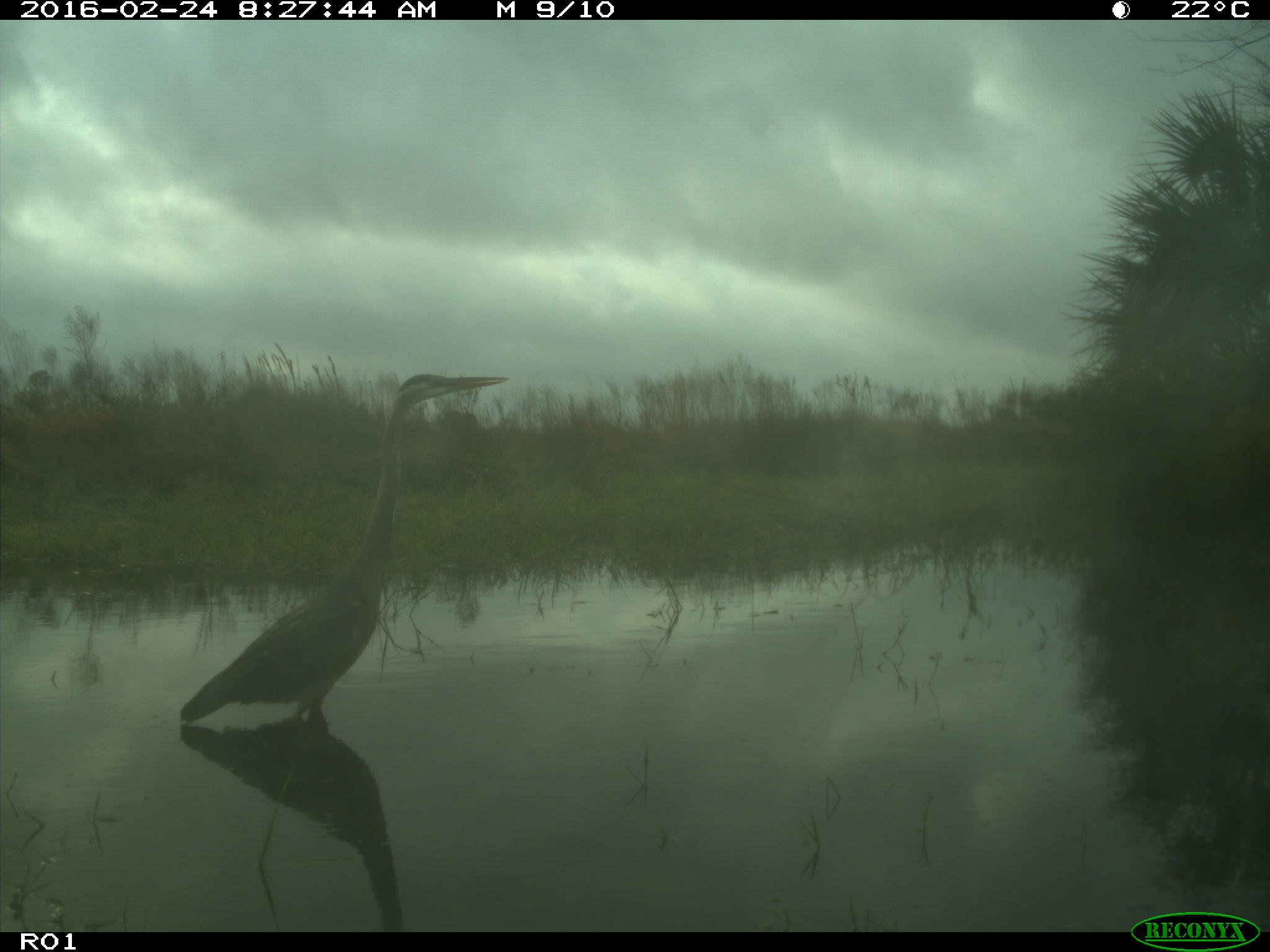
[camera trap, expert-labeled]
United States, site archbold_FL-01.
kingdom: Animalia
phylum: Chordata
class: Aves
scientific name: Aves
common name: birds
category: unidentified bird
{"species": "unidentified bird (birds) (Aves)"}